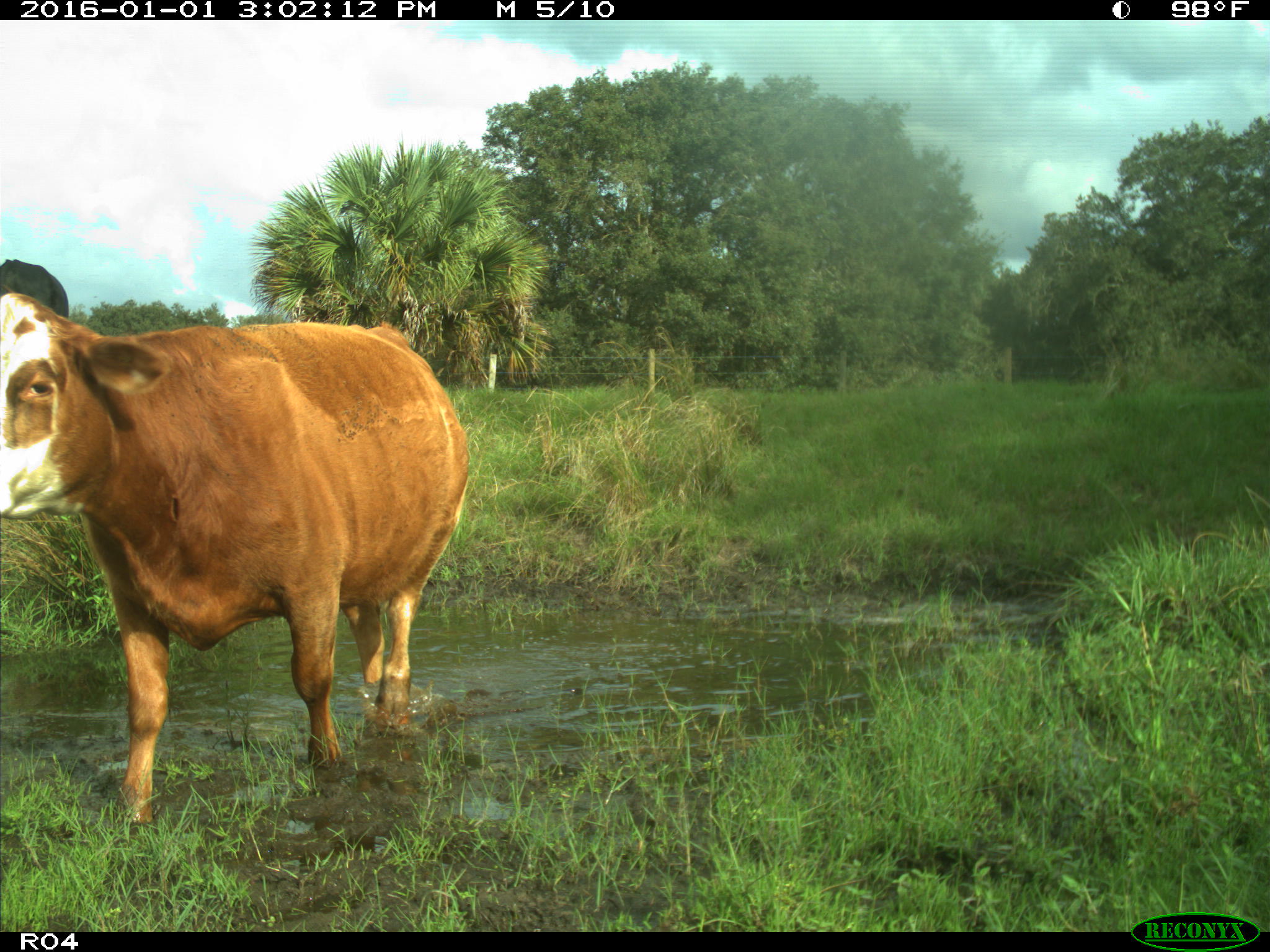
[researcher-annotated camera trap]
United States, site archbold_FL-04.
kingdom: Animalia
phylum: Chordata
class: Mammalia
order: Artiodactyla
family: Bovidae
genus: Bos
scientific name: Bos taurus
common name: domestic cow